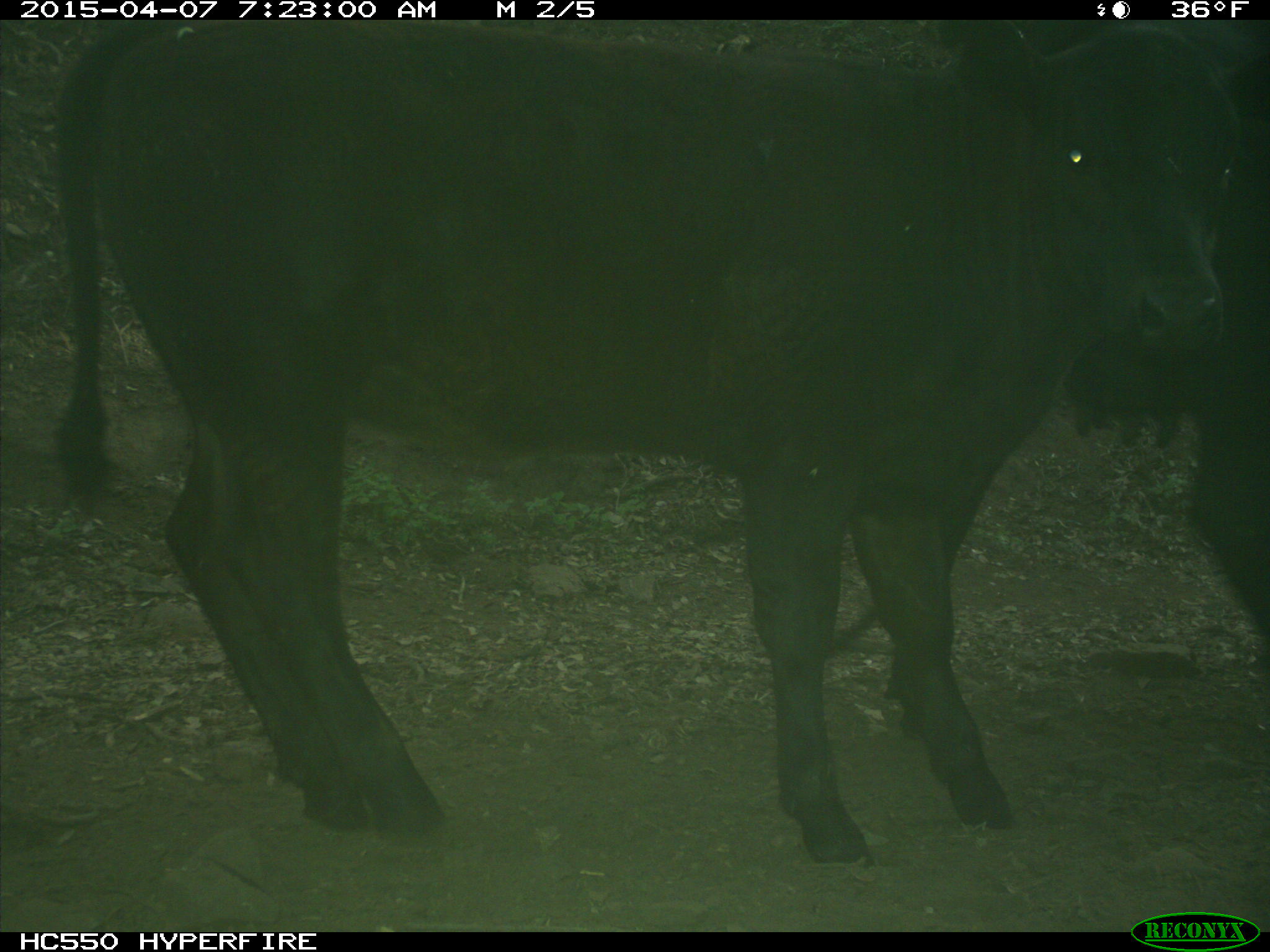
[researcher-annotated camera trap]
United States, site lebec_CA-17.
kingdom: Animalia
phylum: Chordata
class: Mammalia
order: Artiodactyla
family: Bovidae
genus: Bos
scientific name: Bos taurus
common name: domestic cow